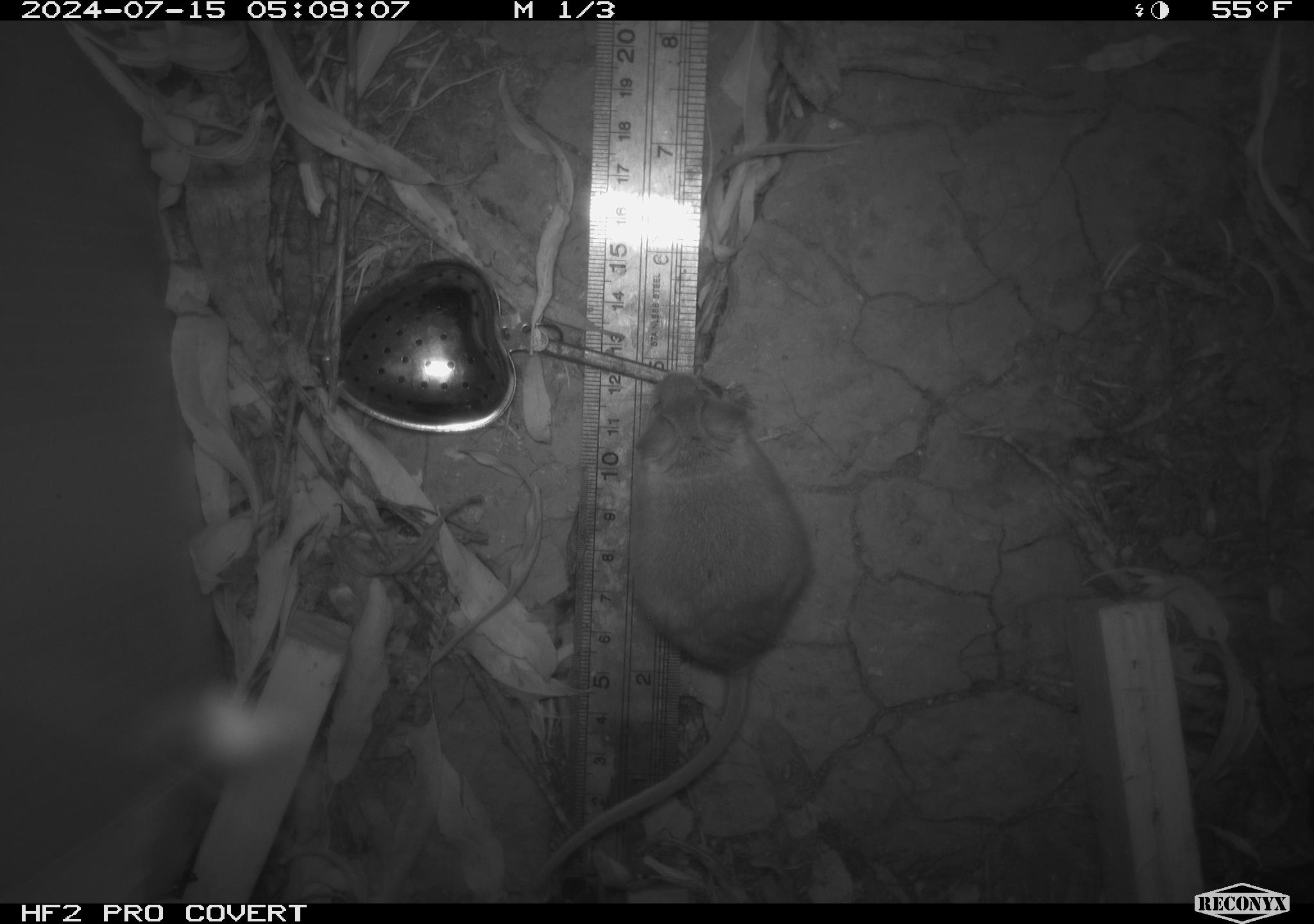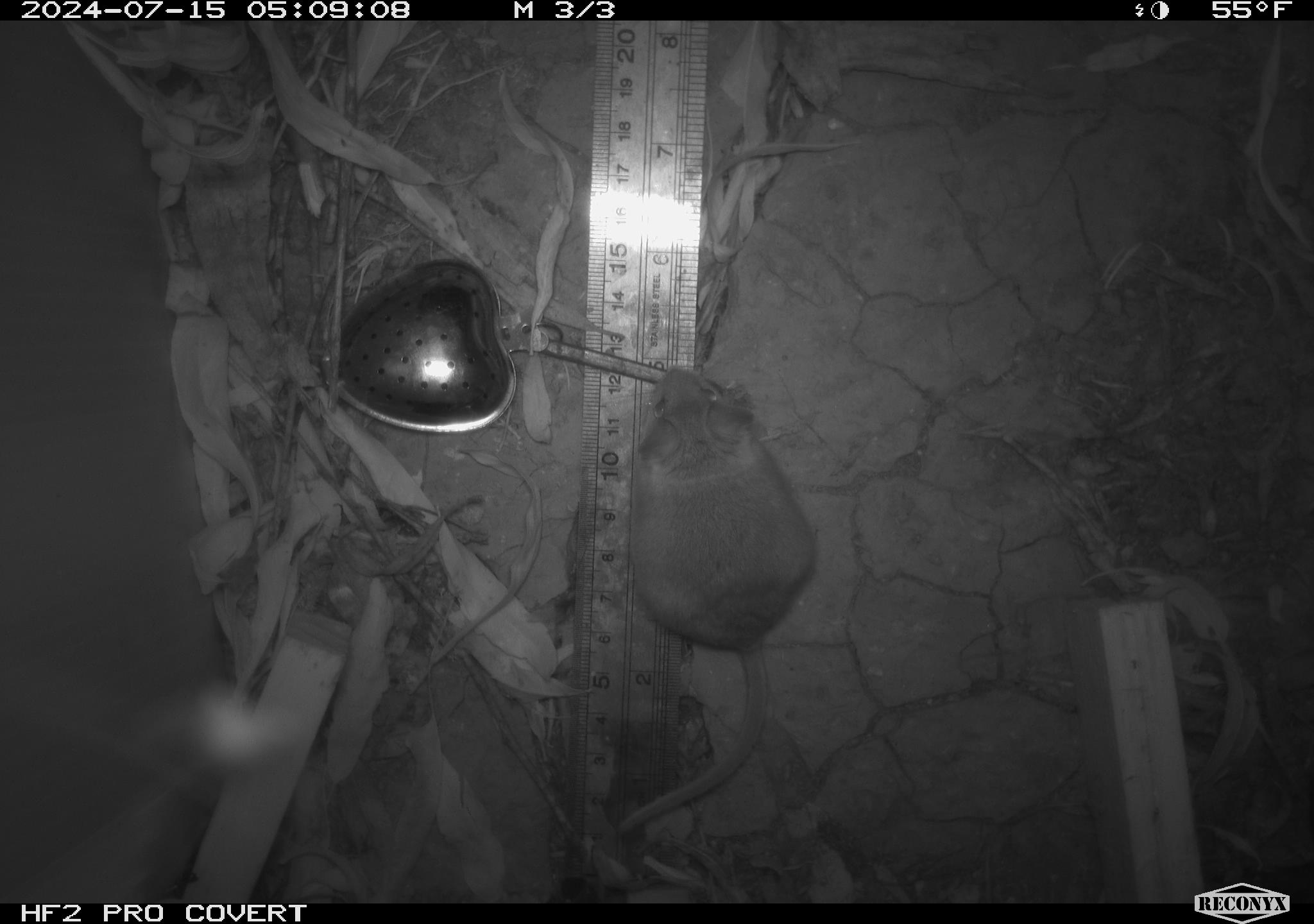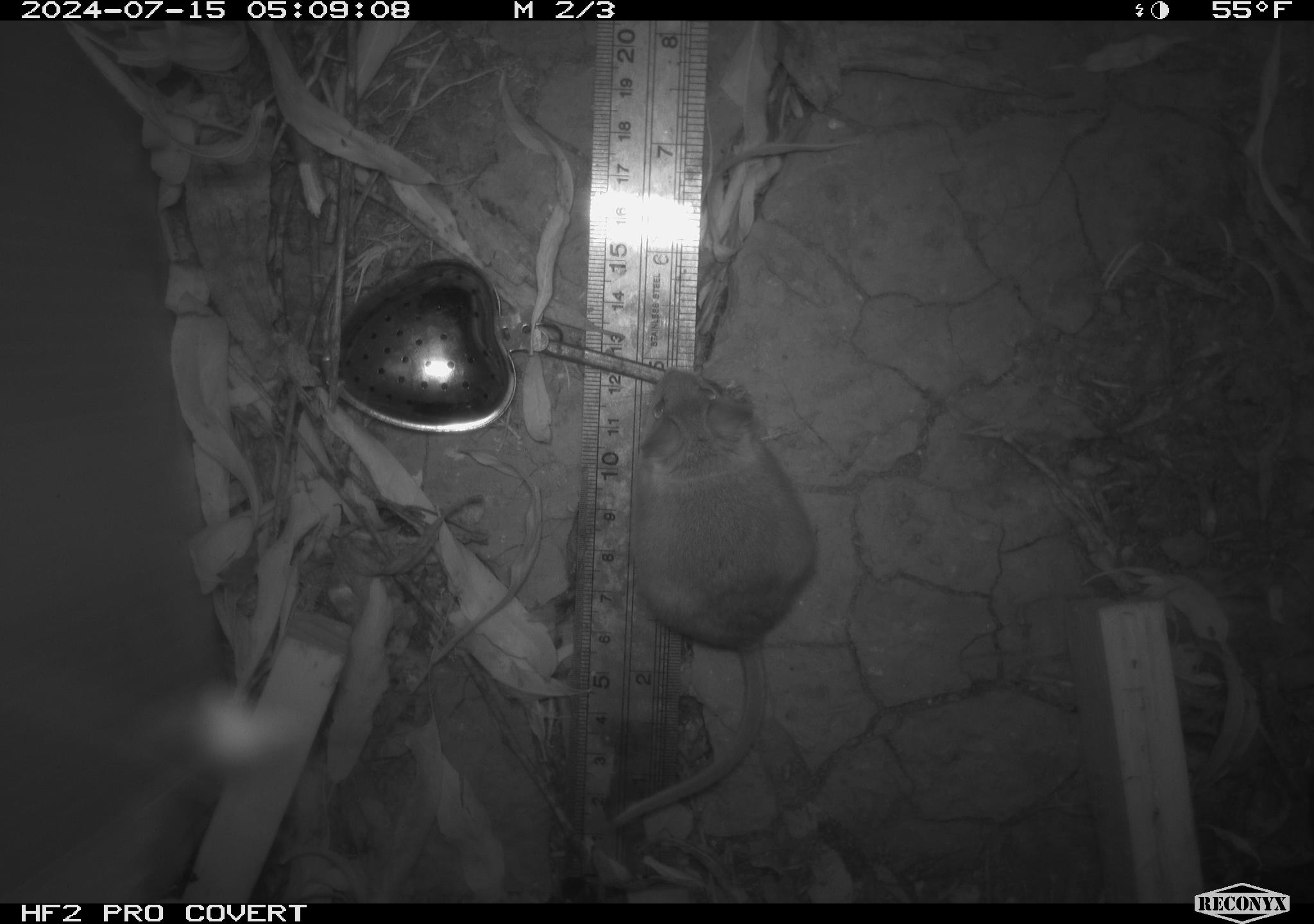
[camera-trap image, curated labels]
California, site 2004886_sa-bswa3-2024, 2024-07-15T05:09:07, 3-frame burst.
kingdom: Animalia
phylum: Chordata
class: Mammalia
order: Rodentia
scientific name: Rodentia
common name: mouse species